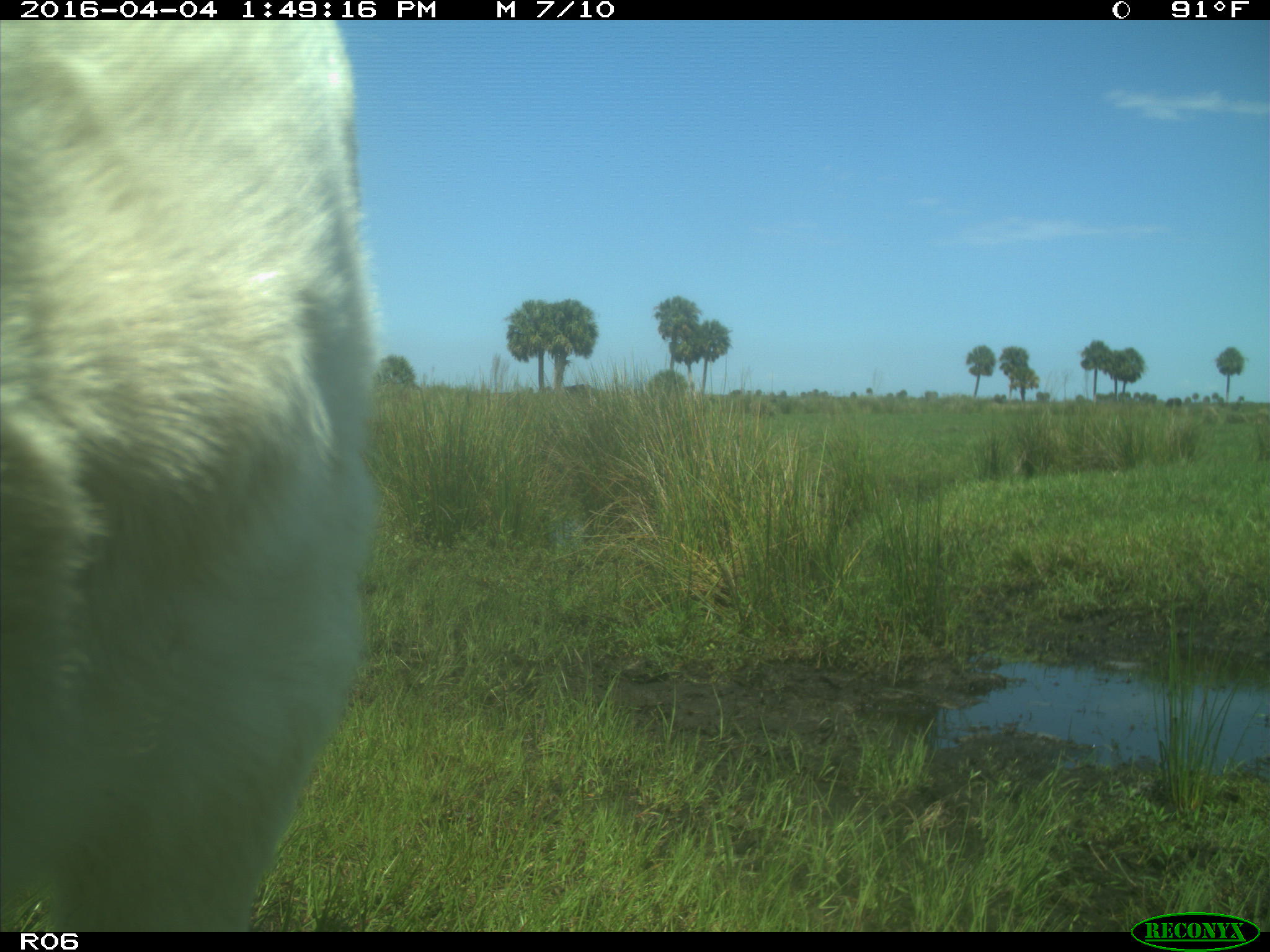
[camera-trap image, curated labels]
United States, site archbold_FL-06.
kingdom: Animalia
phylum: Chordata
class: Mammalia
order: Artiodactyla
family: Bovidae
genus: Bos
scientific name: Bos taurus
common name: domestic cow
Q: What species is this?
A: Bos taurus (domestic cow).